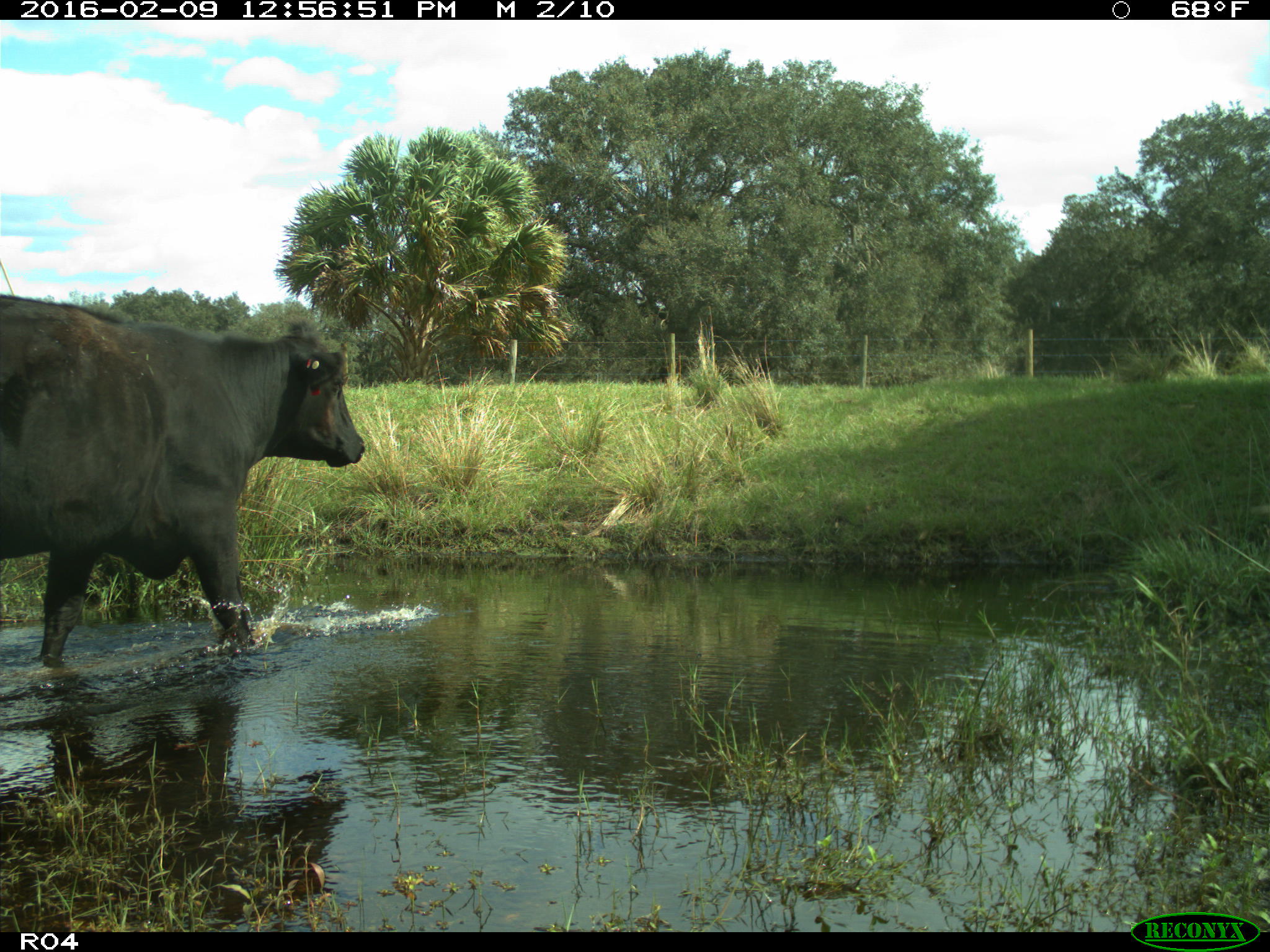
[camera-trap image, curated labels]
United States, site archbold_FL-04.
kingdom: Animalia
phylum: Chordata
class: Mammalia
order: Artiodactyla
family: Bovidae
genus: Bos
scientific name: Bos taurus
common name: domestic cow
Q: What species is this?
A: Bos taurus (domestic cow).